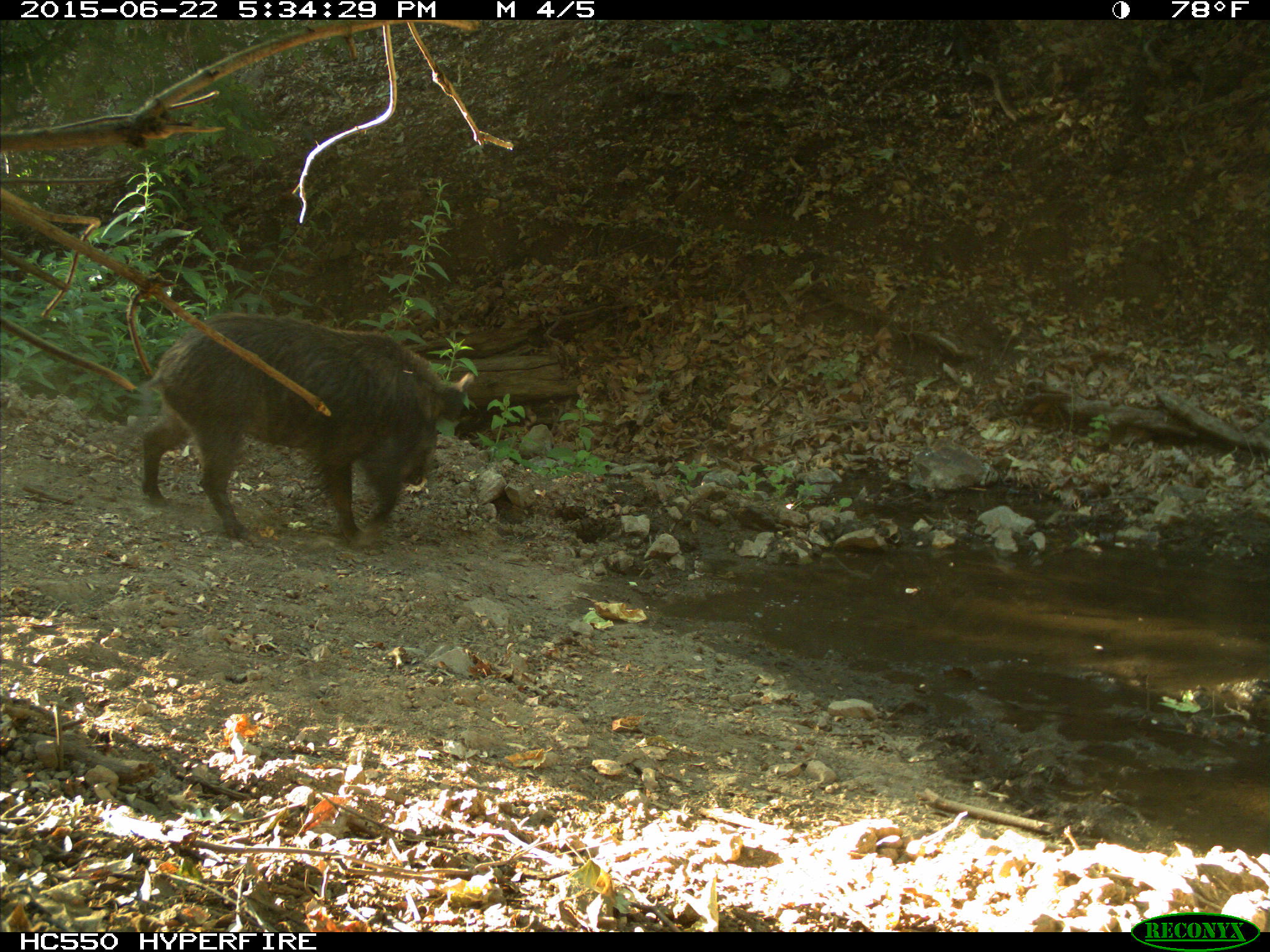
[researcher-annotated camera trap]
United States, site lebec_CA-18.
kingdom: Animalia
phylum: Chordata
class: Mammalia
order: Artiodactyla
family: Suidae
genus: Sus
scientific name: Sus scrofa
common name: wild boar